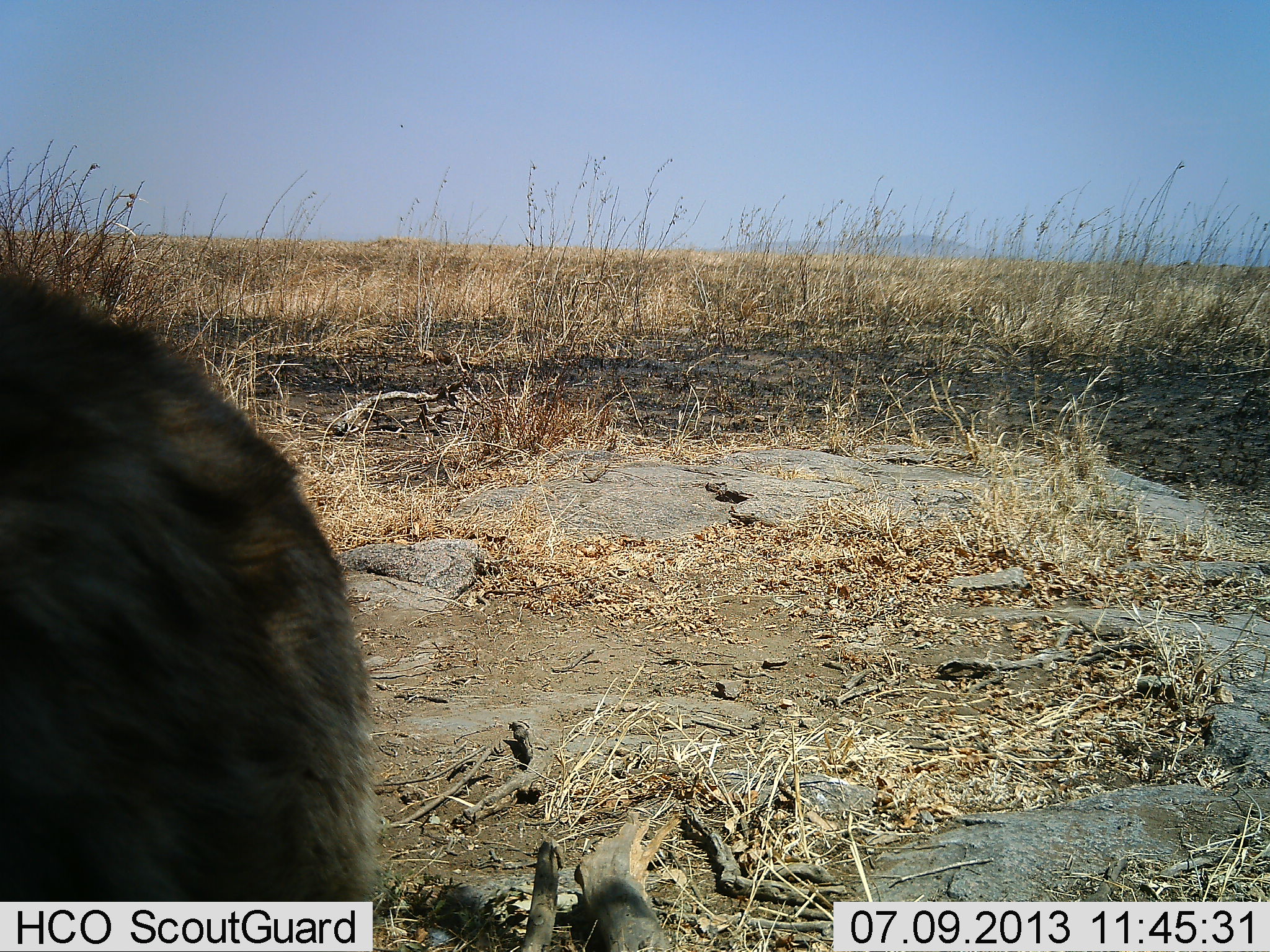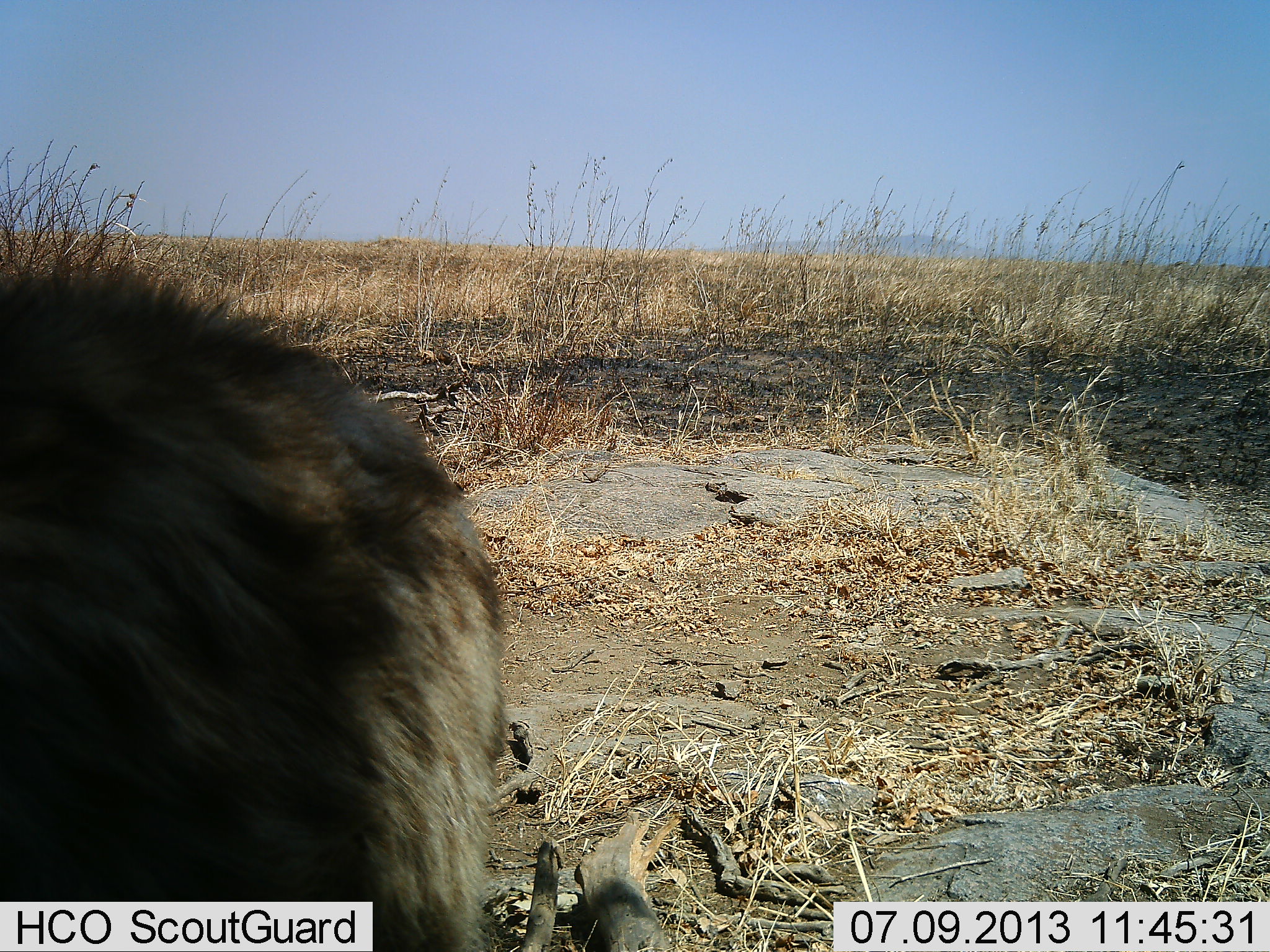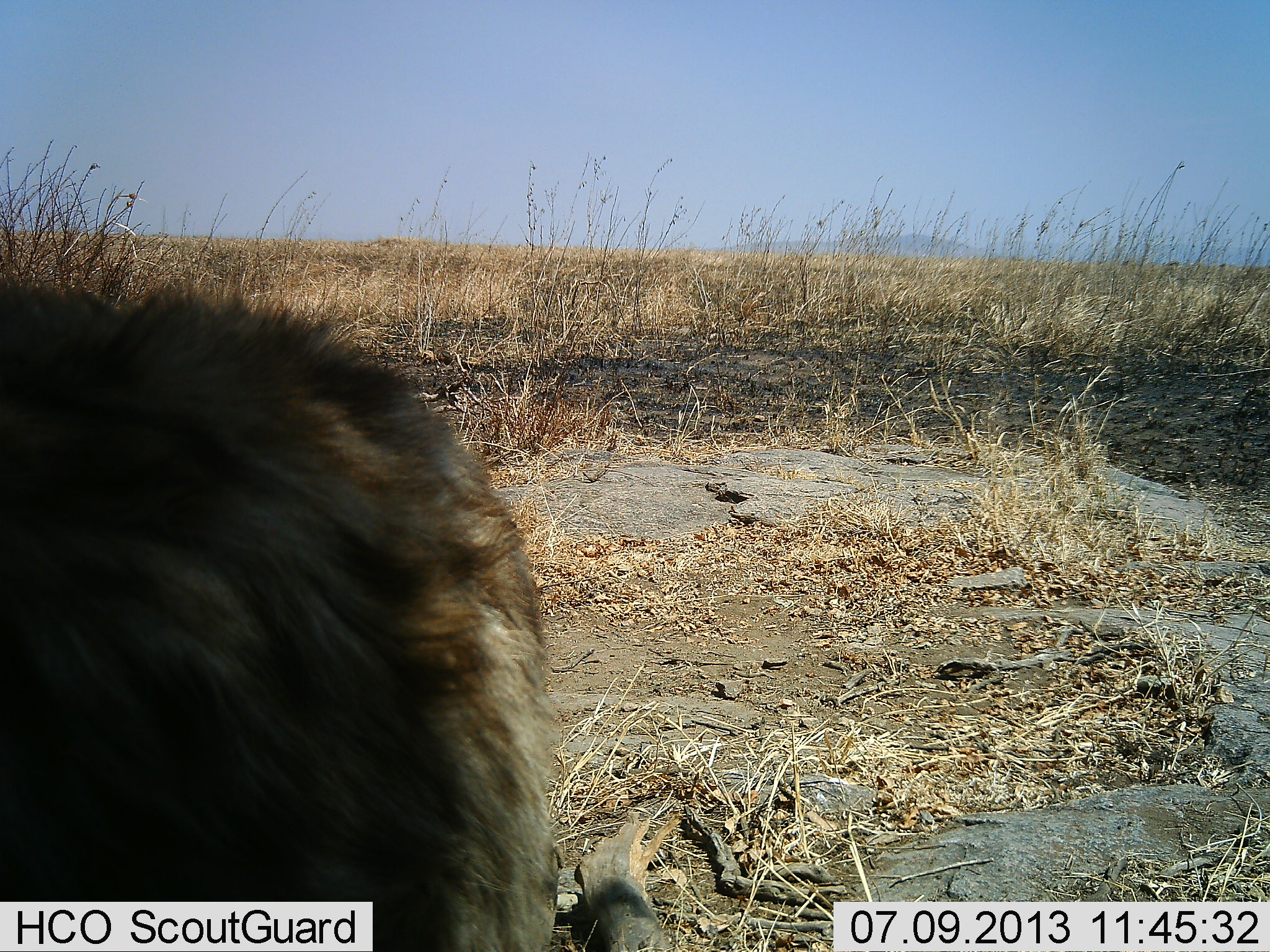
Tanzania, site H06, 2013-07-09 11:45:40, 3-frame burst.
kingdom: Animalia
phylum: Chordata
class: Mammalia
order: Carnivora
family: Hyaenidae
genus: Crocuta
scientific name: Crocuta crocuta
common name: spotted hyena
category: hyenaspotted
Hyenaspotted (spotted hyena) (Crocuta crocuta), count 1. Behavior (volunteer vote fractions): standing 50%, resting 0%, moving 50%, interacting 0%. Young present (vote fraction): 0%. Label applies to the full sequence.